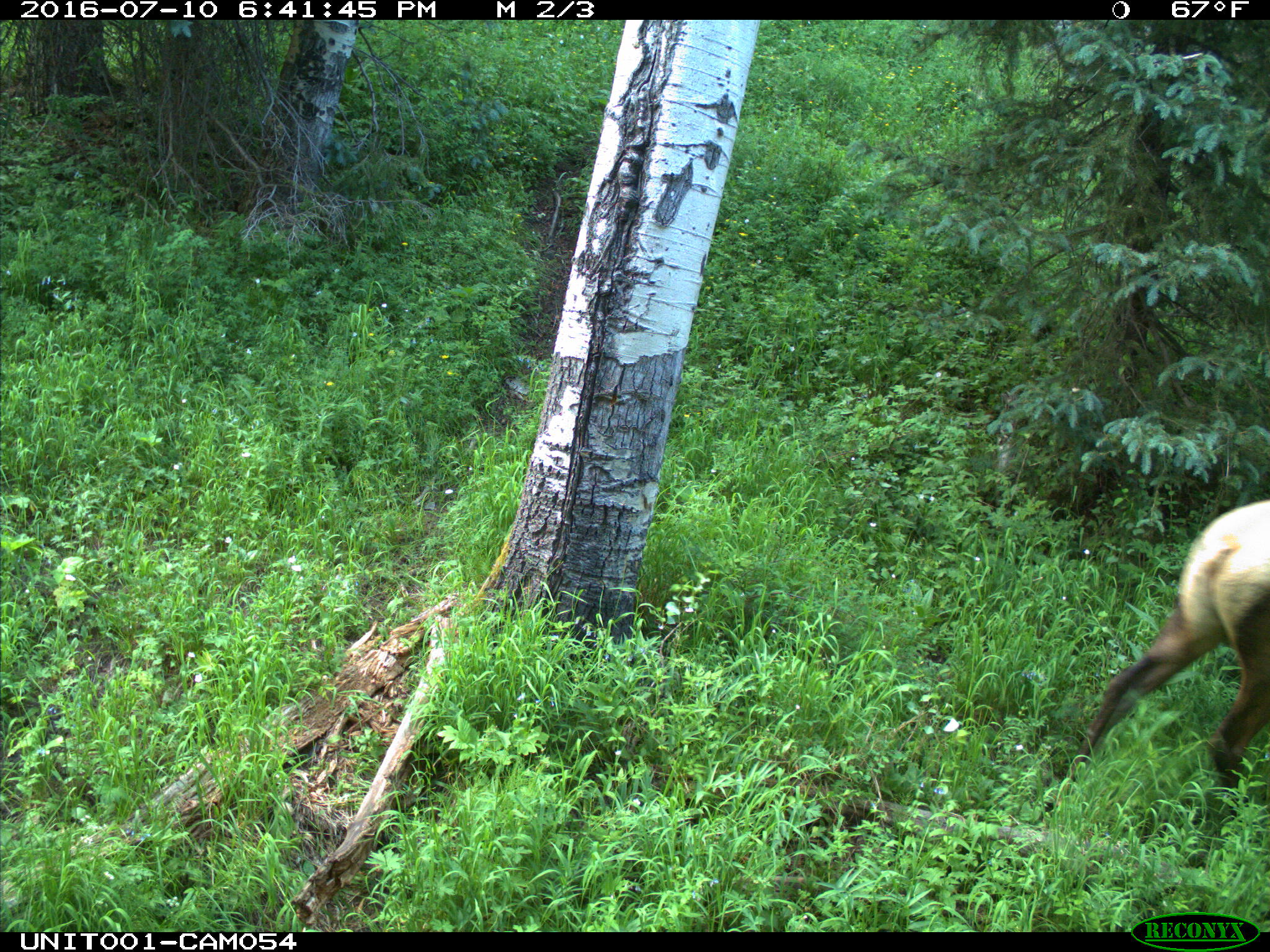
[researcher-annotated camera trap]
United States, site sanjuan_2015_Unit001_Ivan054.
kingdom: Animalia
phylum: Chordata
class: Mammalia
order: Artiodactyla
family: Cervidae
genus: Cervus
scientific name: Cervus elaphus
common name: red deer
Cervus elaphus (red deer).